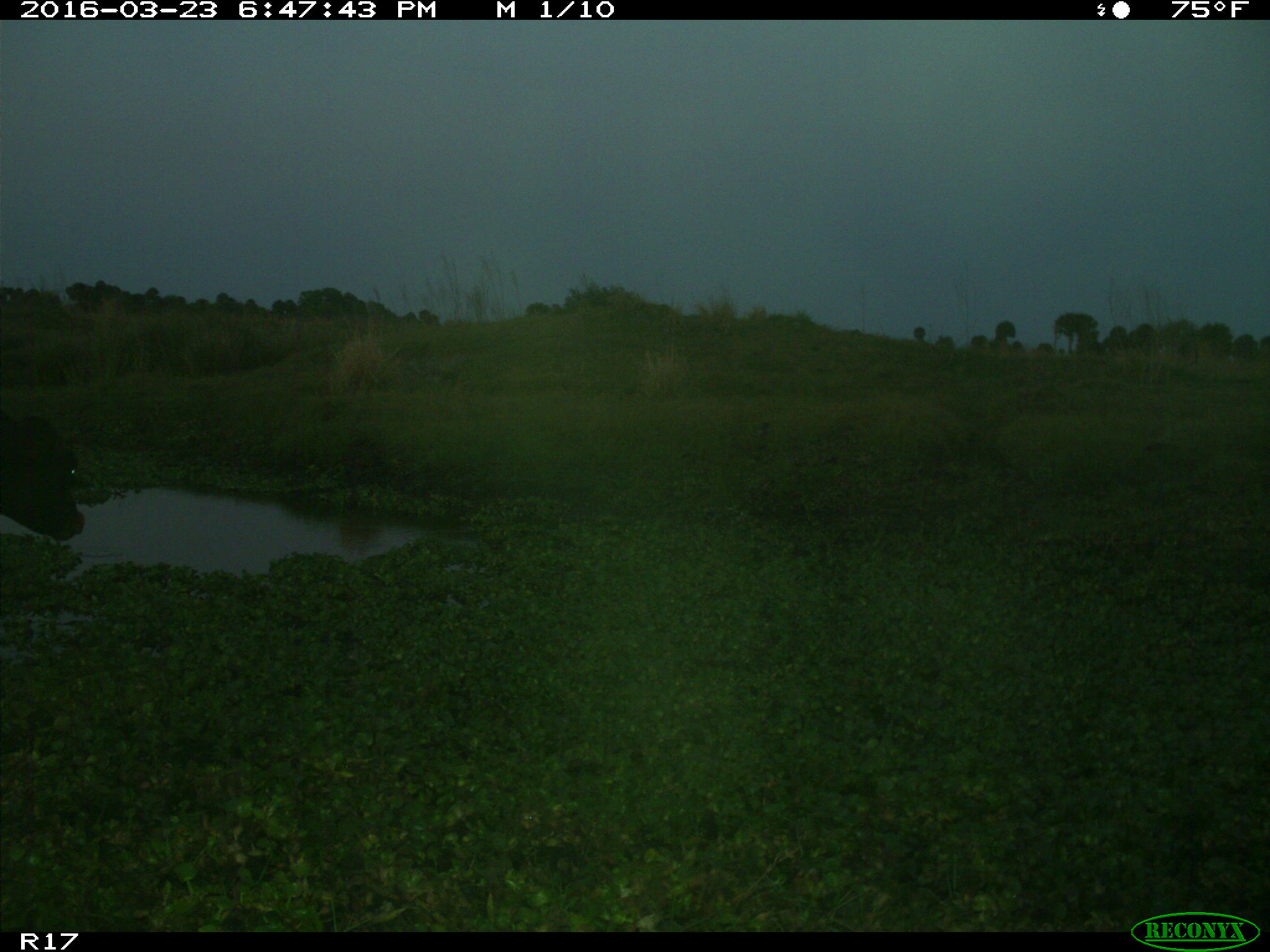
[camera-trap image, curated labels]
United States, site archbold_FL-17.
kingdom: Animalia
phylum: Chordata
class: Mammalia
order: Artiodactyla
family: Bovidae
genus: Bos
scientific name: Bos taurus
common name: domestic cow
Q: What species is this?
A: Bos taurus (domestic cow).